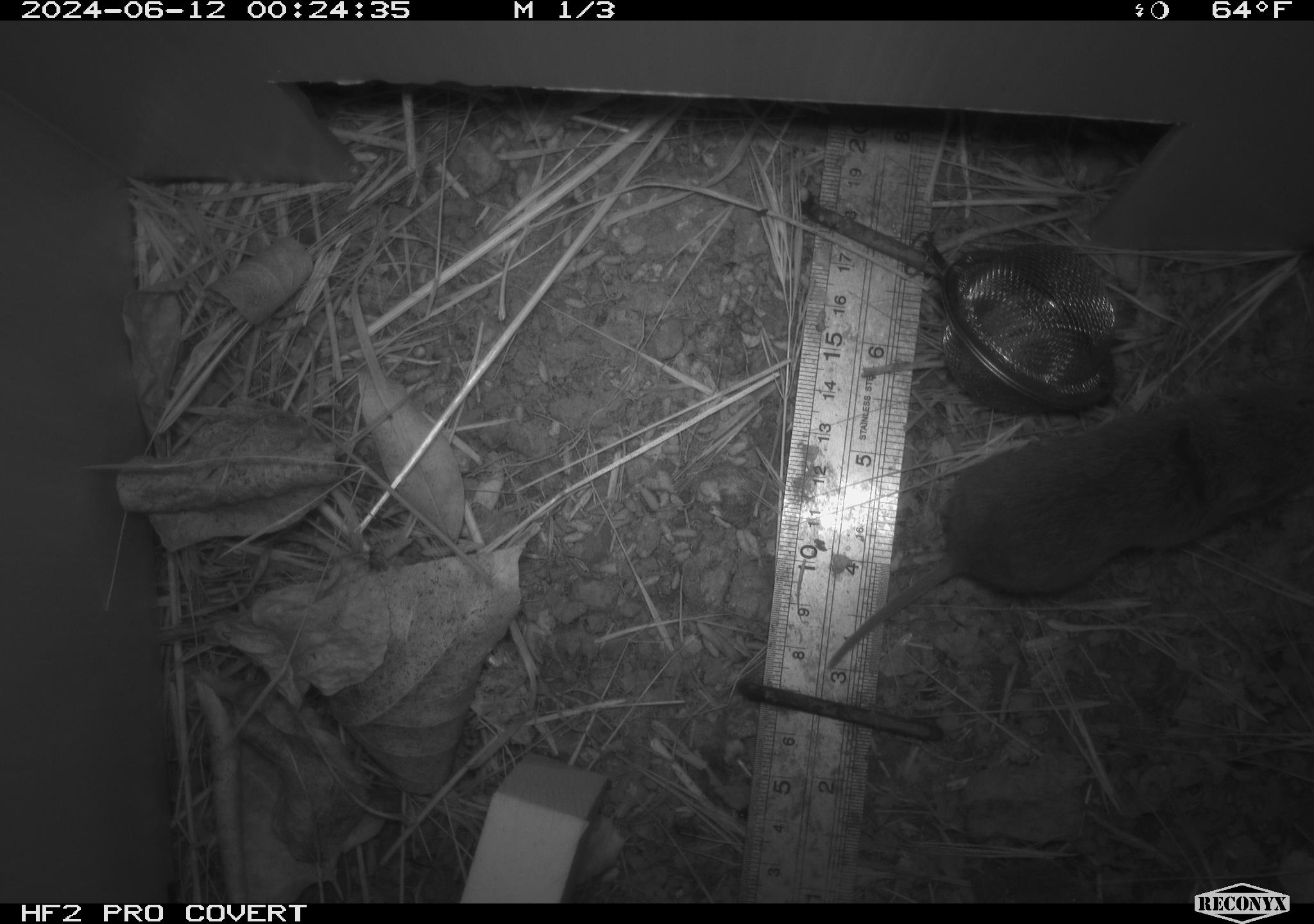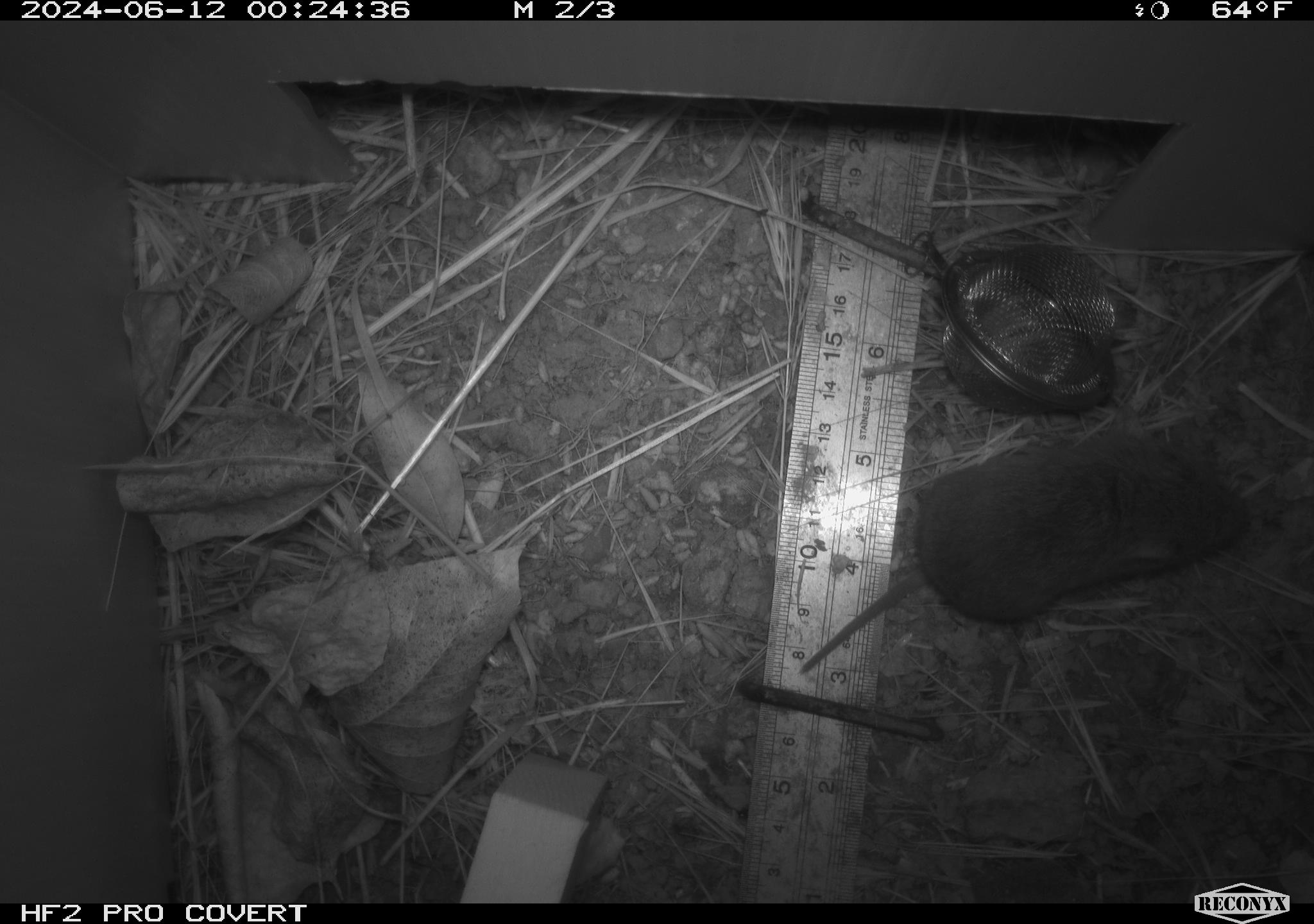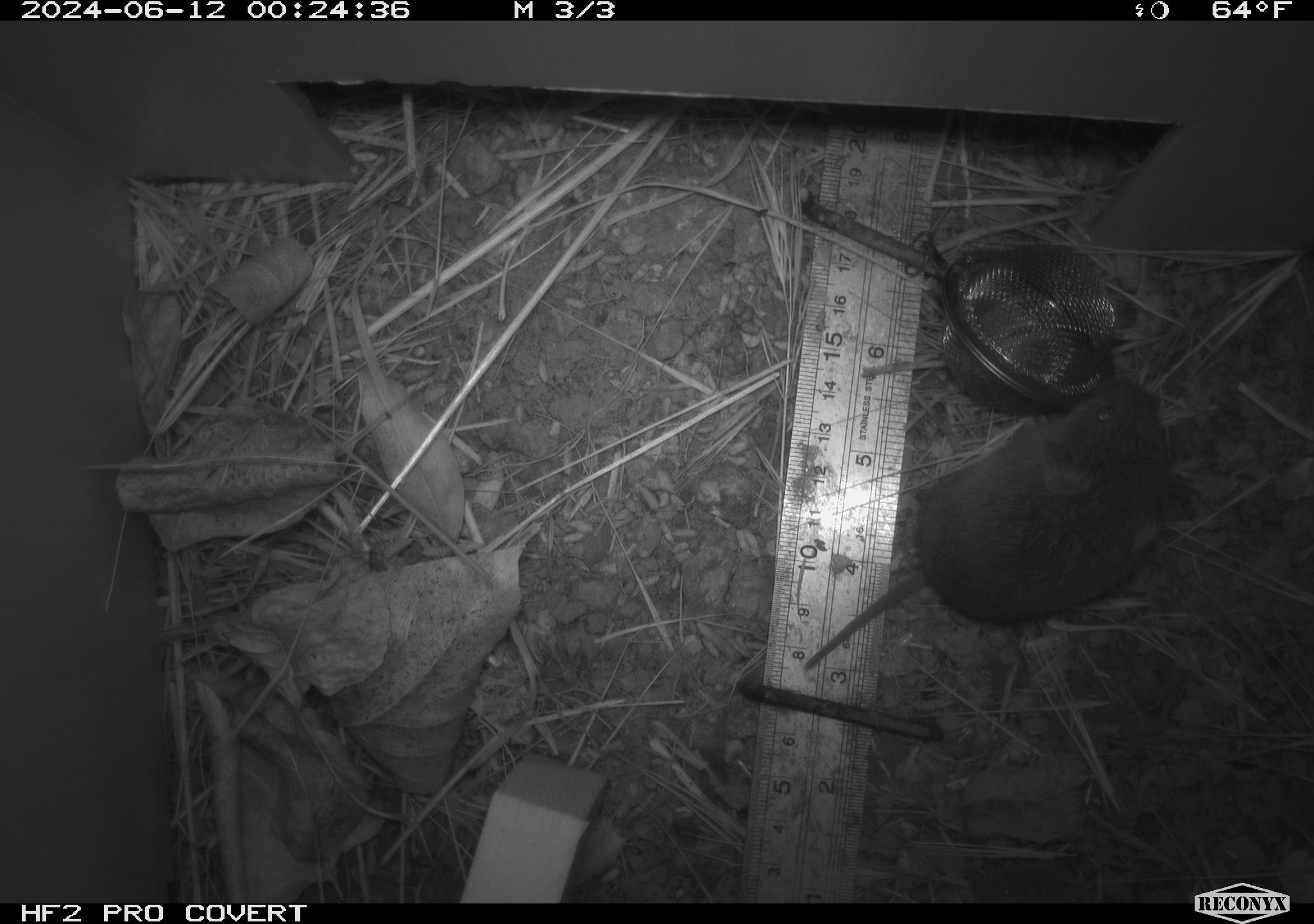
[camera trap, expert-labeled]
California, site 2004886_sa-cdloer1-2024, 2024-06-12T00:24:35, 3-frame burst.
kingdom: Animalia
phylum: Chordata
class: Mammalia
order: Rodentia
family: Cricetidae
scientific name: Arvicolinae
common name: voles, lemmings, and muskrats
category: arvicolinae subfamily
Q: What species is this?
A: Arvicolinae subfamily (voles, lemmings, and muskrats) (Arvicolinae).